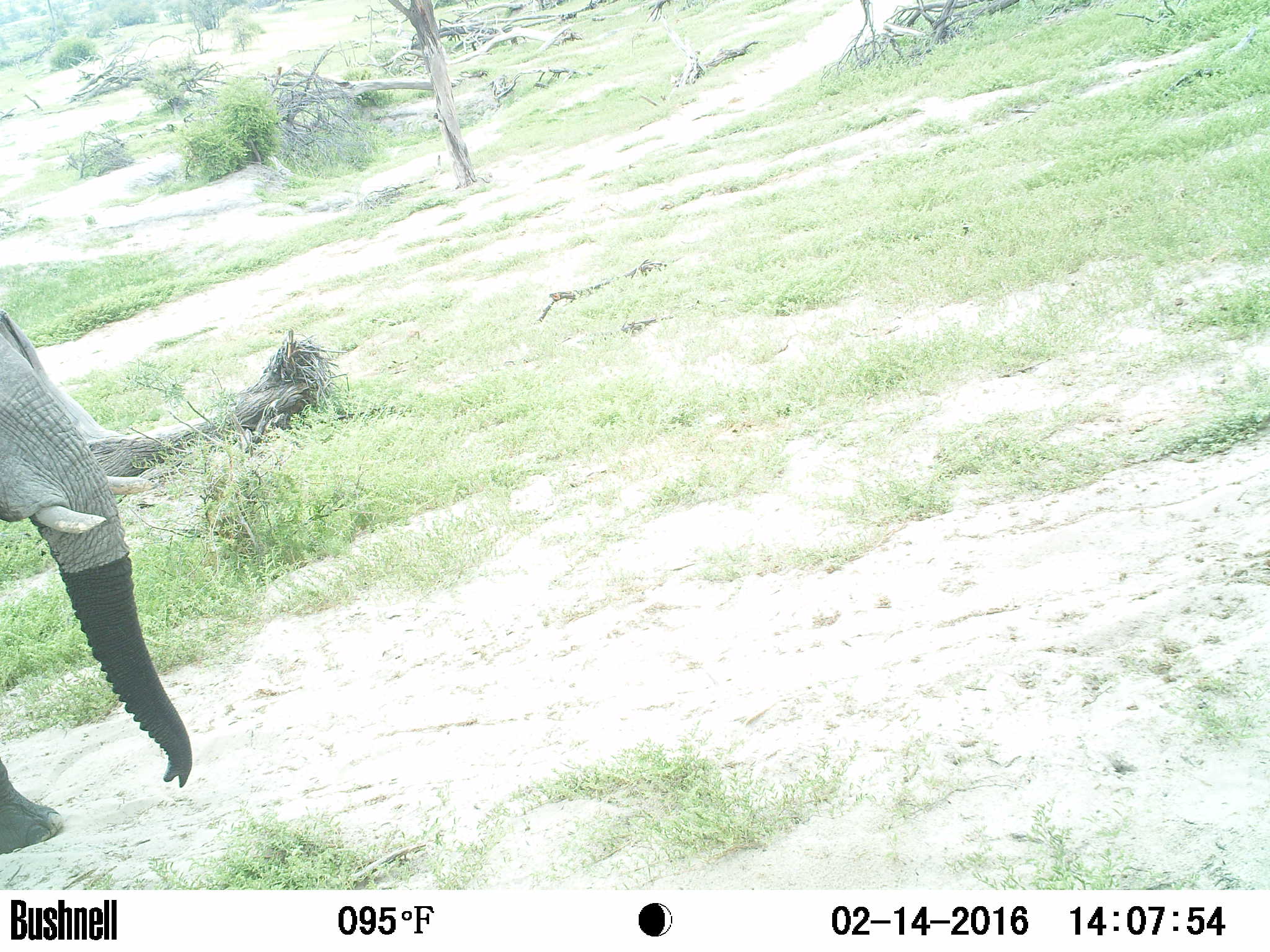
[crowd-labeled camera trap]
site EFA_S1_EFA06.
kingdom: Animalia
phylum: Chordata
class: Mammalia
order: Proboscidea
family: Elephantidae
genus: Loxodonta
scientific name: Loxodonta africana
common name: african bush elephant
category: elephant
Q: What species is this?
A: Elephant (african bush elephant) (Loxodonta africana).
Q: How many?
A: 1.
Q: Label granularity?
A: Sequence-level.